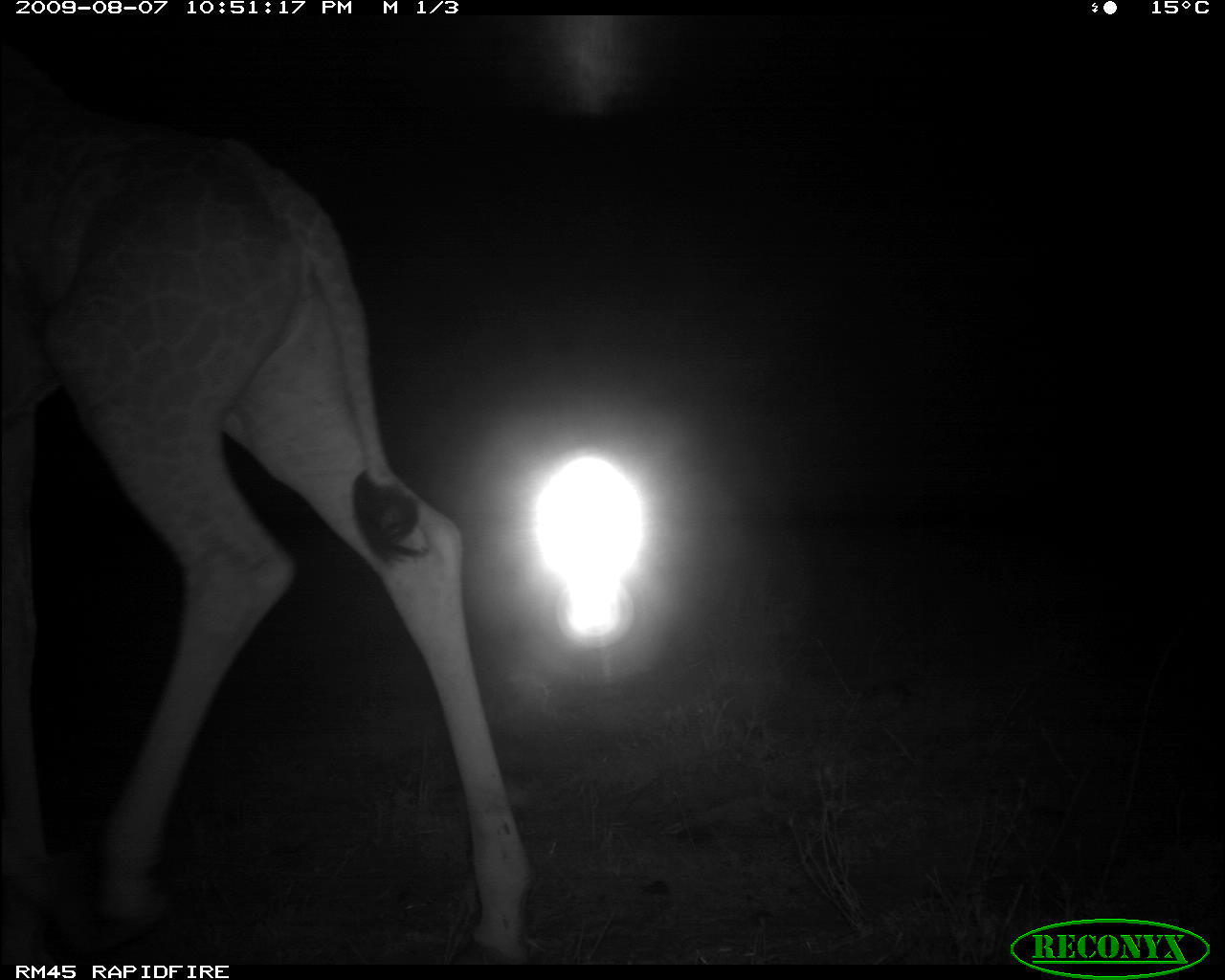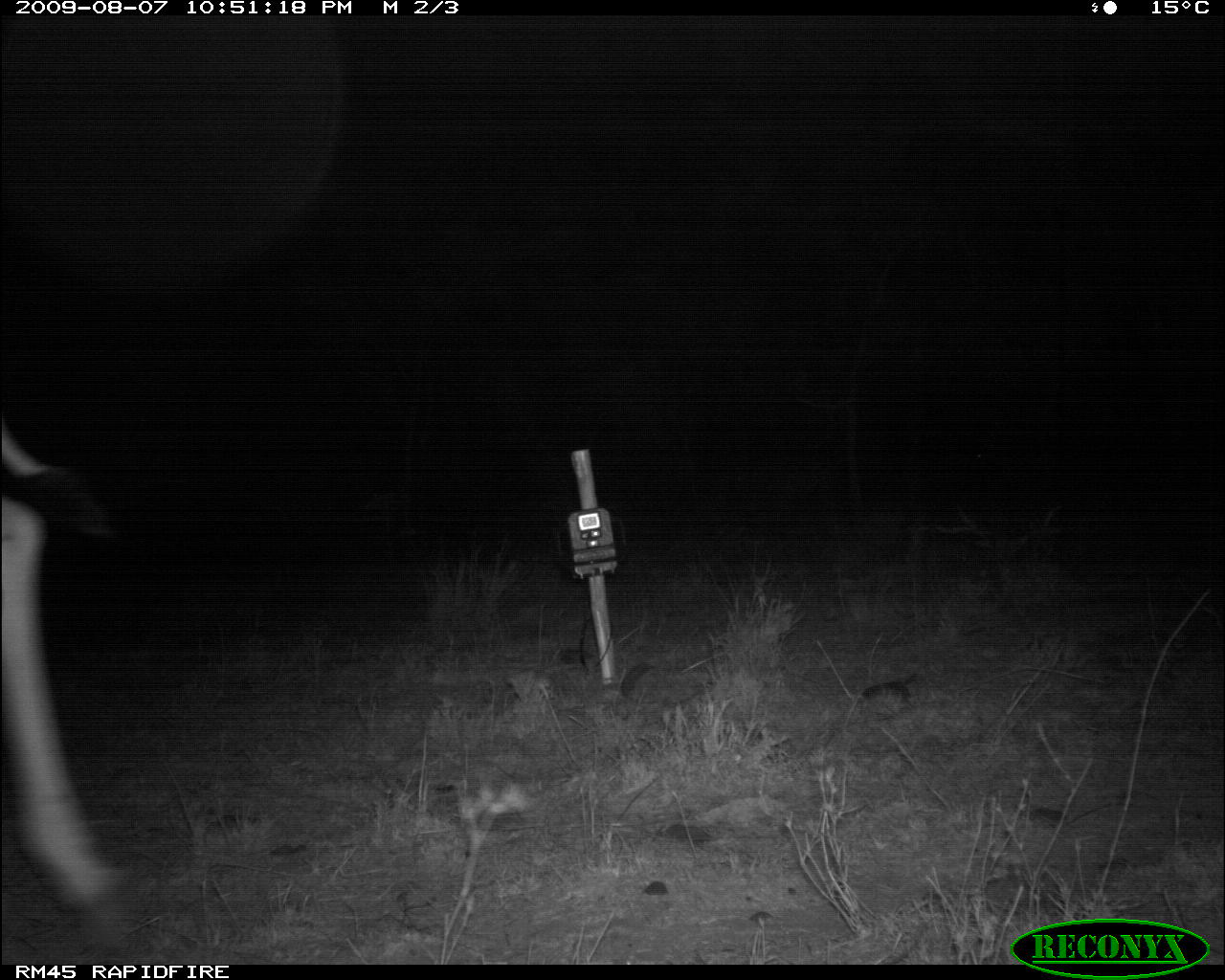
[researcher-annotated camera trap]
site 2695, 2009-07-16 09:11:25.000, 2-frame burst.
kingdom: Animalia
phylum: Chordata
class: Mammalia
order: Primates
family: Cercopithecidae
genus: Papio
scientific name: Papio anubis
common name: olive baboon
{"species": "Papio anubis (olive baboon)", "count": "1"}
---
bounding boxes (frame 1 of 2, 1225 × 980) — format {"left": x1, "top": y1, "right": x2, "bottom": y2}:
papio anubis: {"left": 1, "top": 140, "right": 533, "bottom": 979}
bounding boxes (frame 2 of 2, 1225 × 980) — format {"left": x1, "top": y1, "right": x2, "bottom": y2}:
papio anubis: {"left": 4, "top": 437, "right": 147, "bottom": 955}